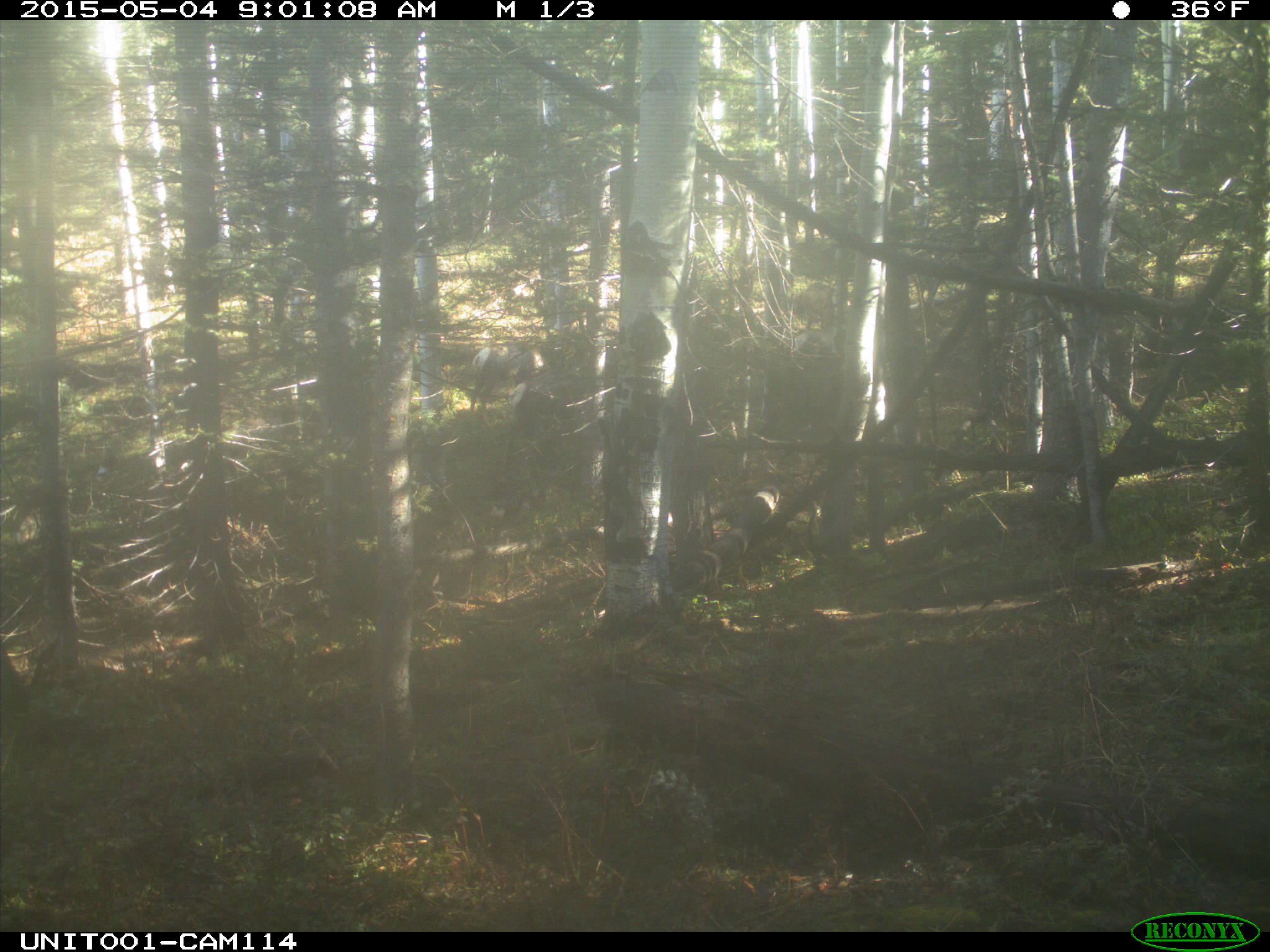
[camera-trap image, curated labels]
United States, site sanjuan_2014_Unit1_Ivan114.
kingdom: Animalia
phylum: Chordata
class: Mammalia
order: Artiodactyla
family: Cervidae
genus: Cervus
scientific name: Cervus elaphus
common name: red deer